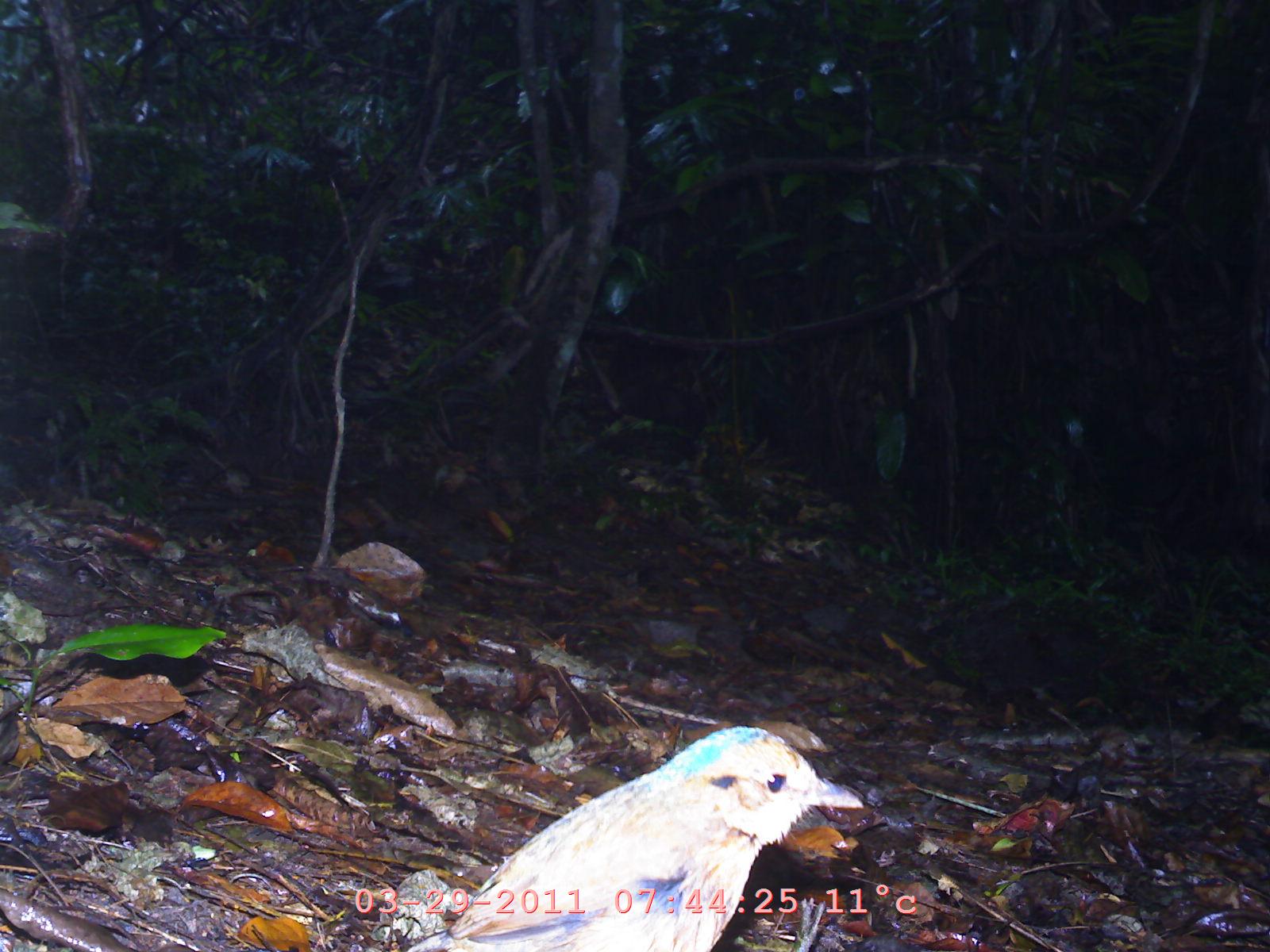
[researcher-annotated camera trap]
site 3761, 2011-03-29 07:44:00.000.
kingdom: Animalia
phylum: Chordata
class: Aves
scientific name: Aves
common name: bird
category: unknown bird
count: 1